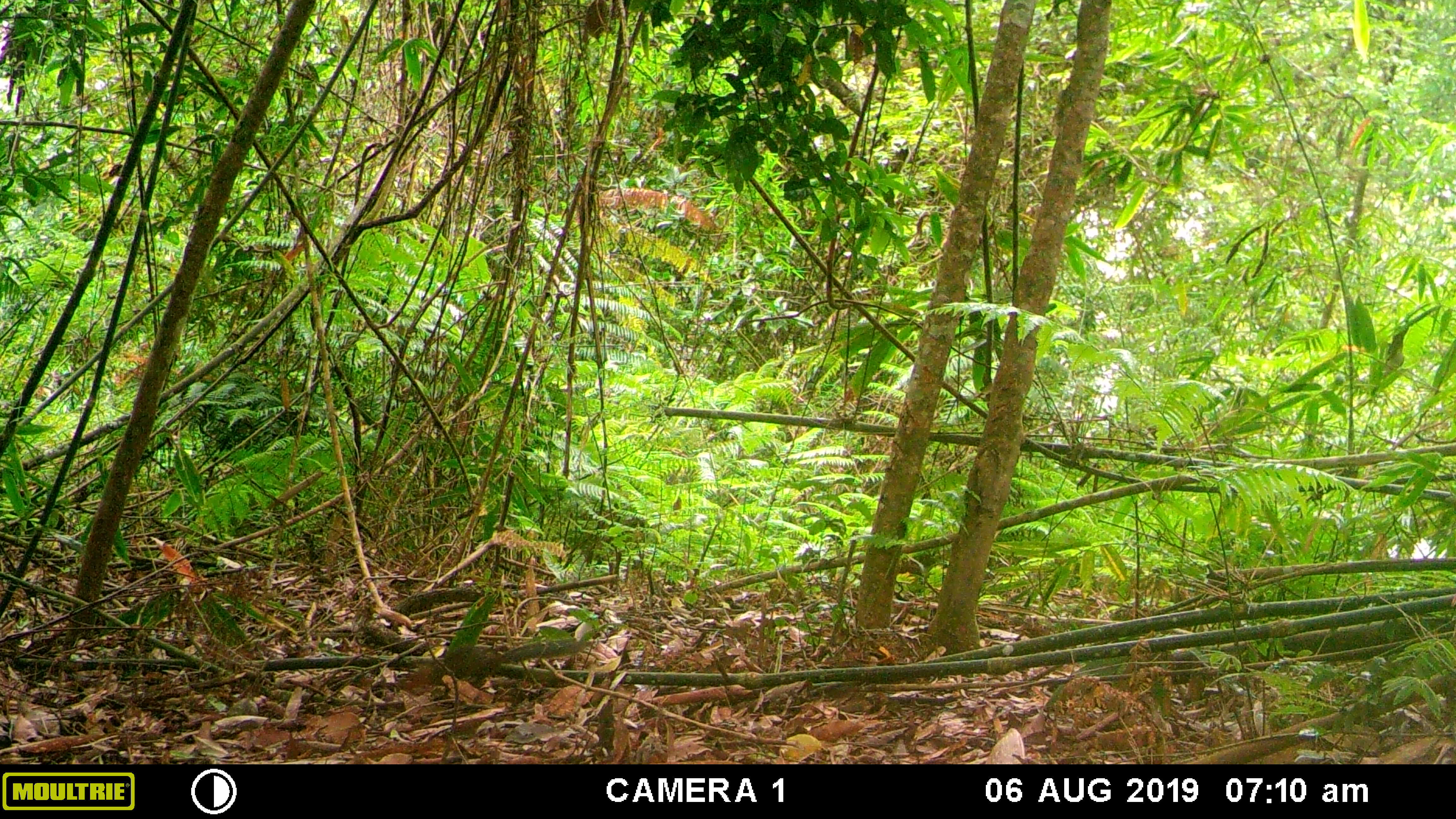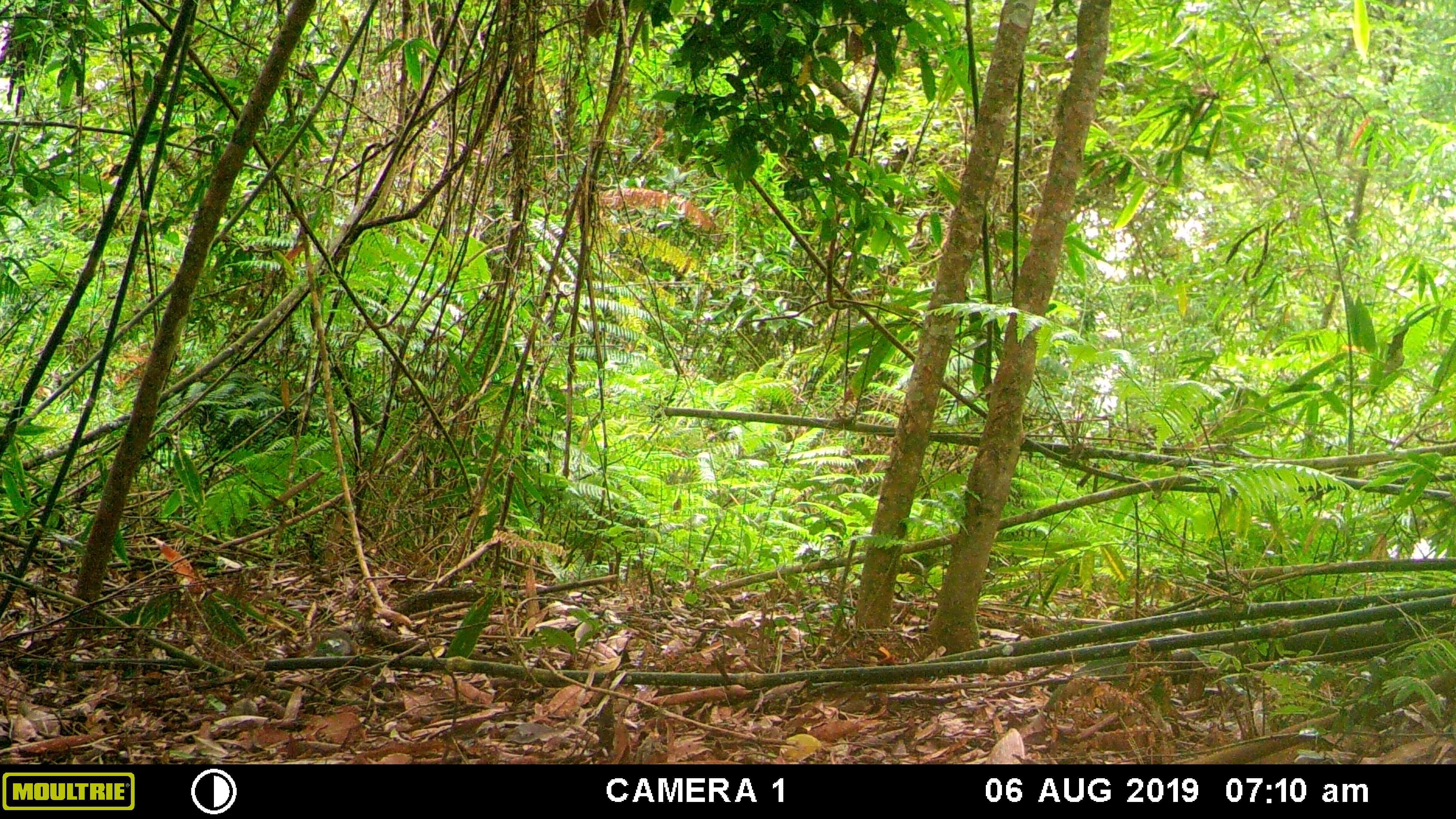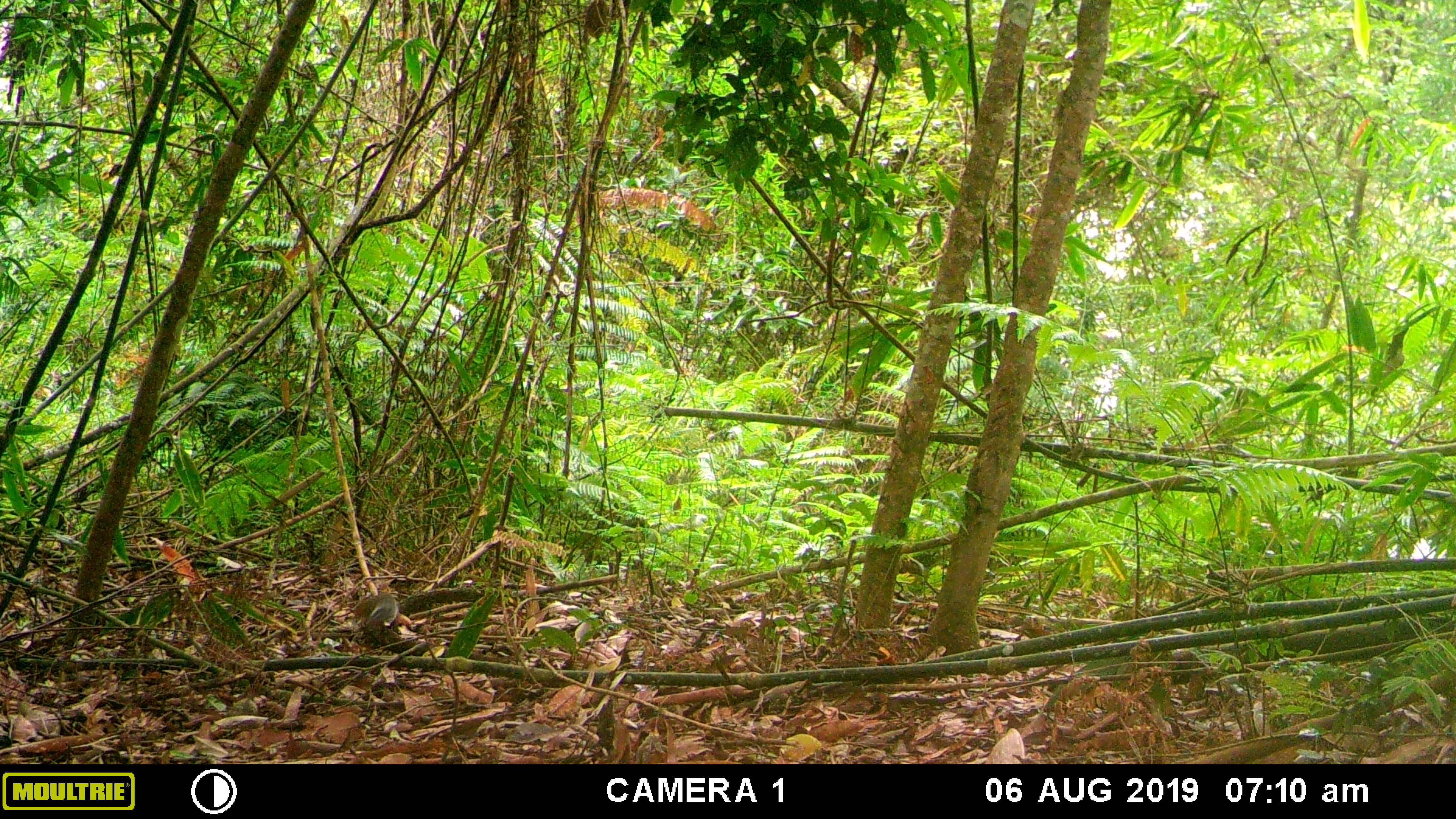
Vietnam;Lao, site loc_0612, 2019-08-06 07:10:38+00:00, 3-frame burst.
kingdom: Animalia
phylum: Chordata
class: Mammalia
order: Rodentia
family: Sciuridae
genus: Dremomys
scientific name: Dremomys rufigenis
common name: red-cheeked squirrel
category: red cheeked squirrel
Red cheeked squirrel (red-cheeked squirrel) (Dremomys rufigenis). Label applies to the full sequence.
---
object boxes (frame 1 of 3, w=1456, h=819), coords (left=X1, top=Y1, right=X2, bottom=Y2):
red cheeked squirrel: (left=396, top=636, right=596, bottom=699)